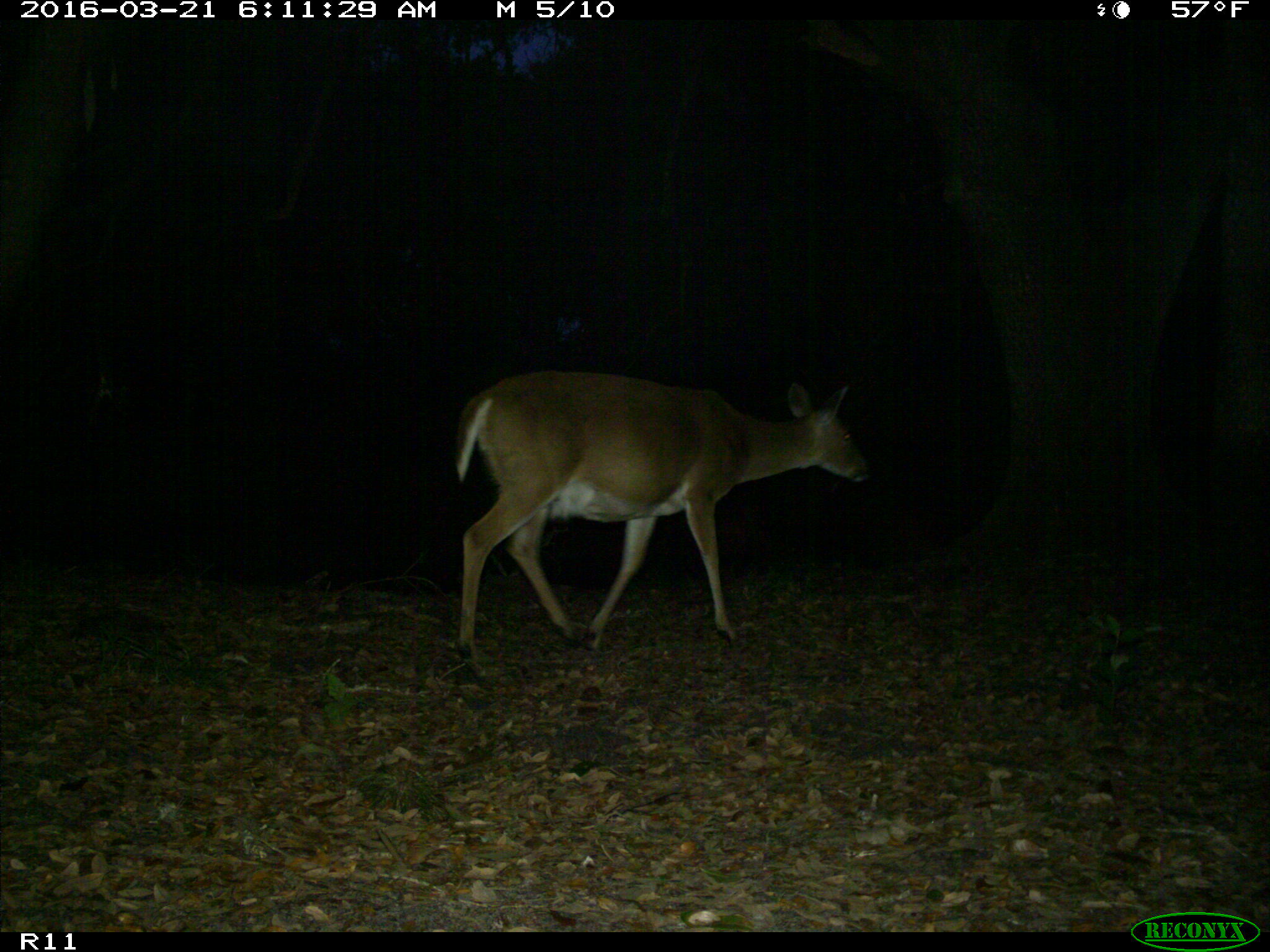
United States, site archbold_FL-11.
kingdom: Animalia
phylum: Chordata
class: Mammalia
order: Artiodactyla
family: Cervidae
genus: Odocoileus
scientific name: Odocoileus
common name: deer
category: unidentified deer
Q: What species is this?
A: Unidentified deer (deer) (Odocoileus).